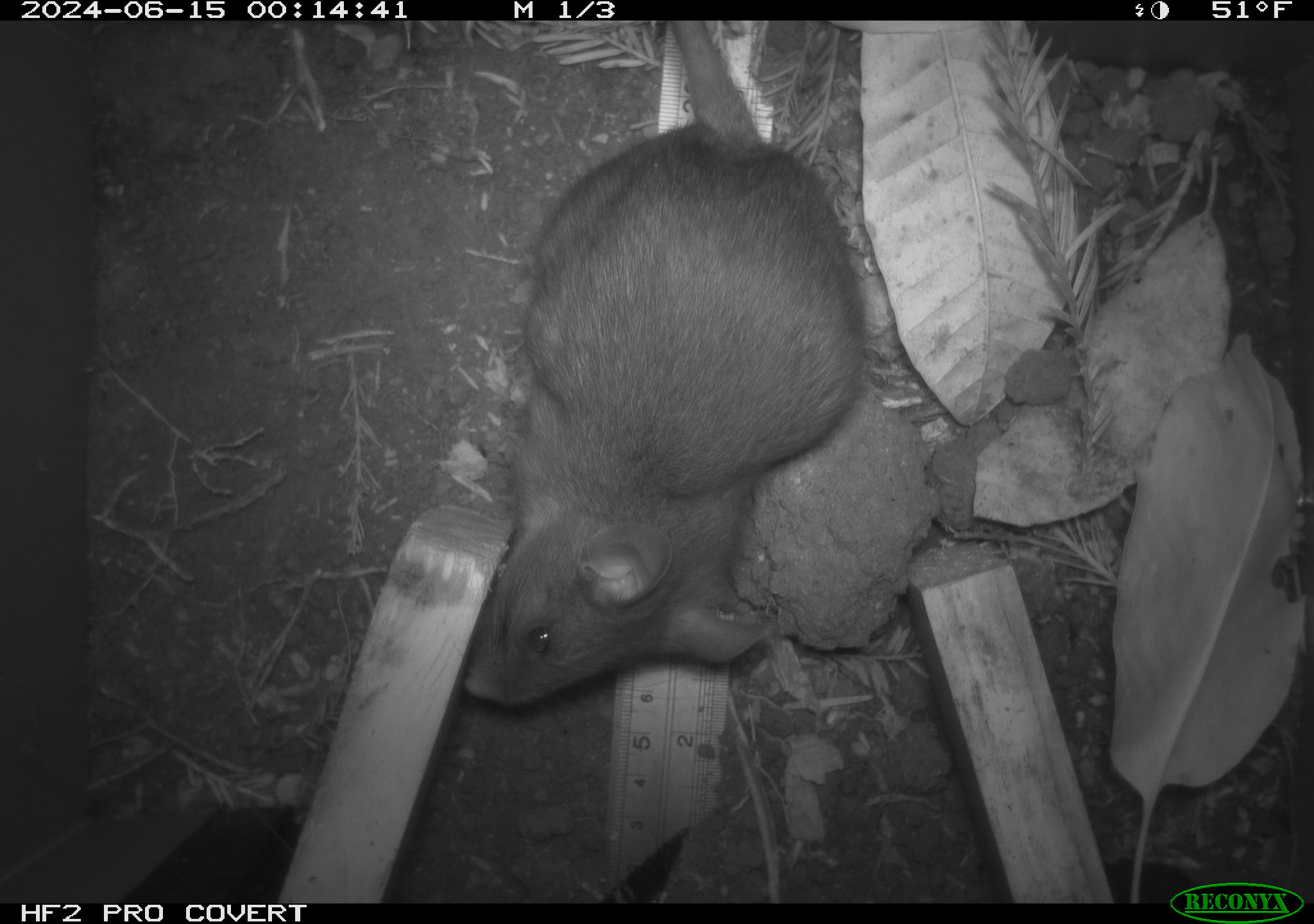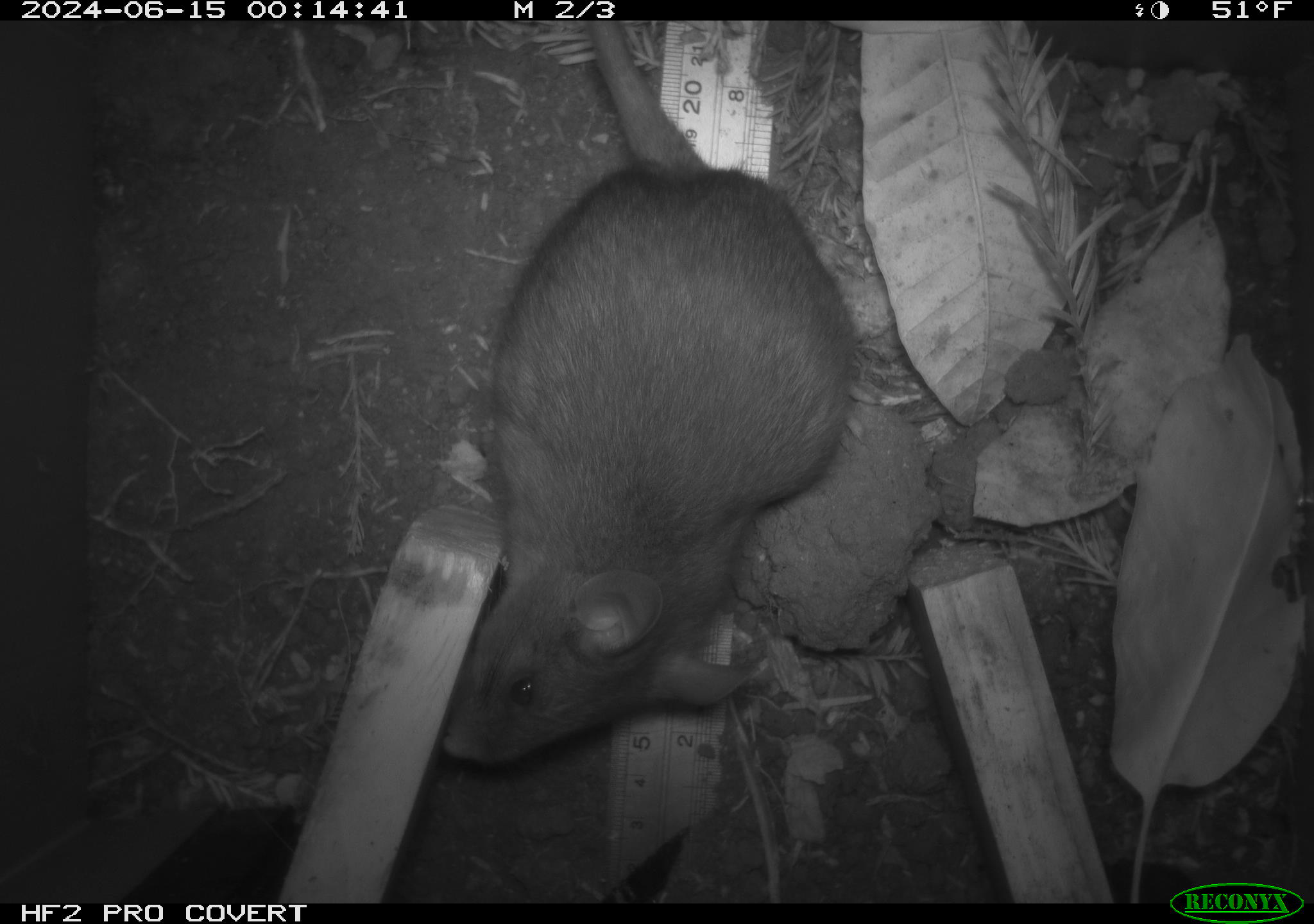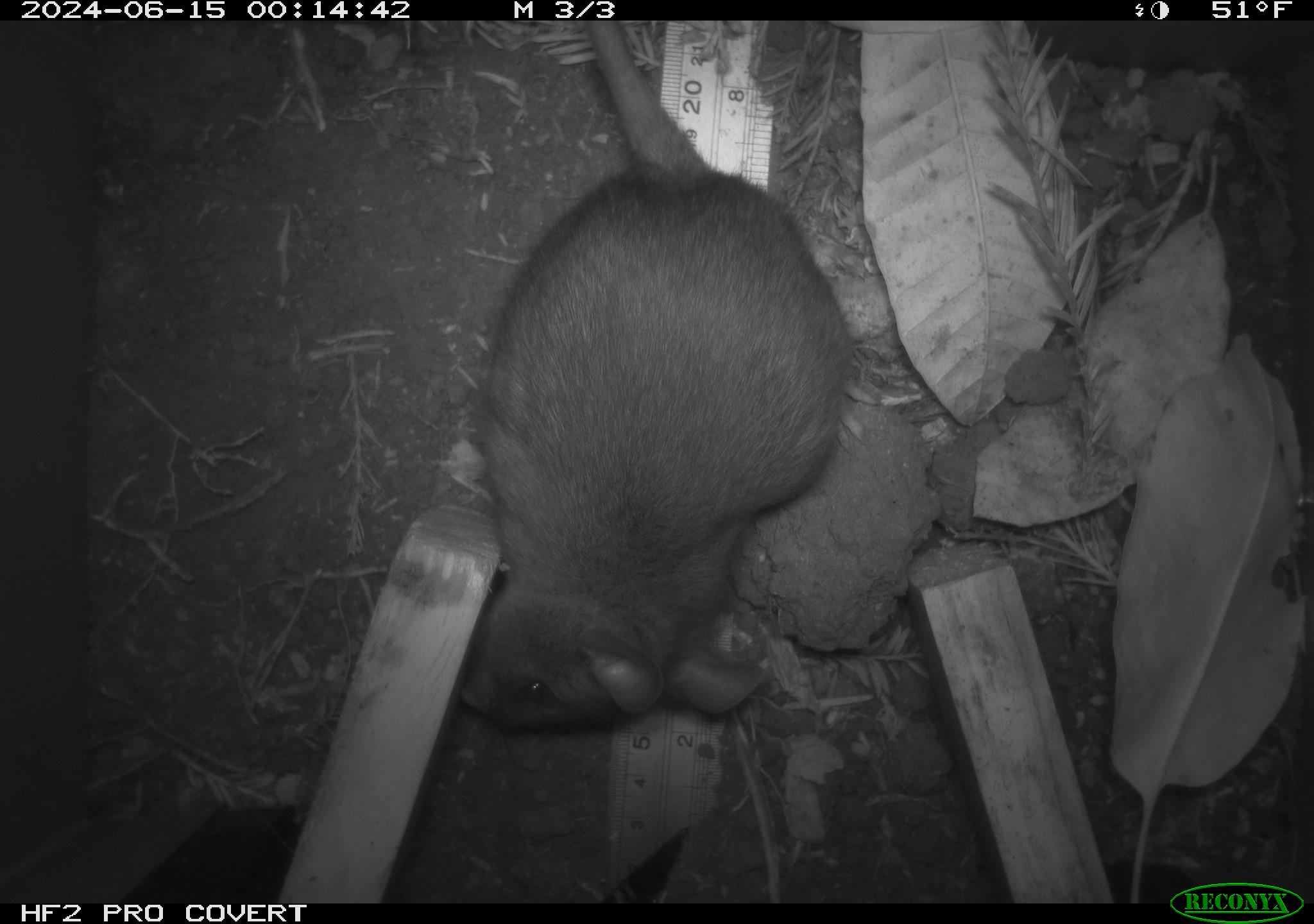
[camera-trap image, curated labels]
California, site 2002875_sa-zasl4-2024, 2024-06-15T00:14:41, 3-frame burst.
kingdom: Animalia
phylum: Chordata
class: Mammalia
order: Rodentia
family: Cricetidae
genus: Neotoma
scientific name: Neotoma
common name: pack rat or woodrat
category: neotoma species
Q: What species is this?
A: Neotoma species (pack rat or woodrat) (Neotoma).